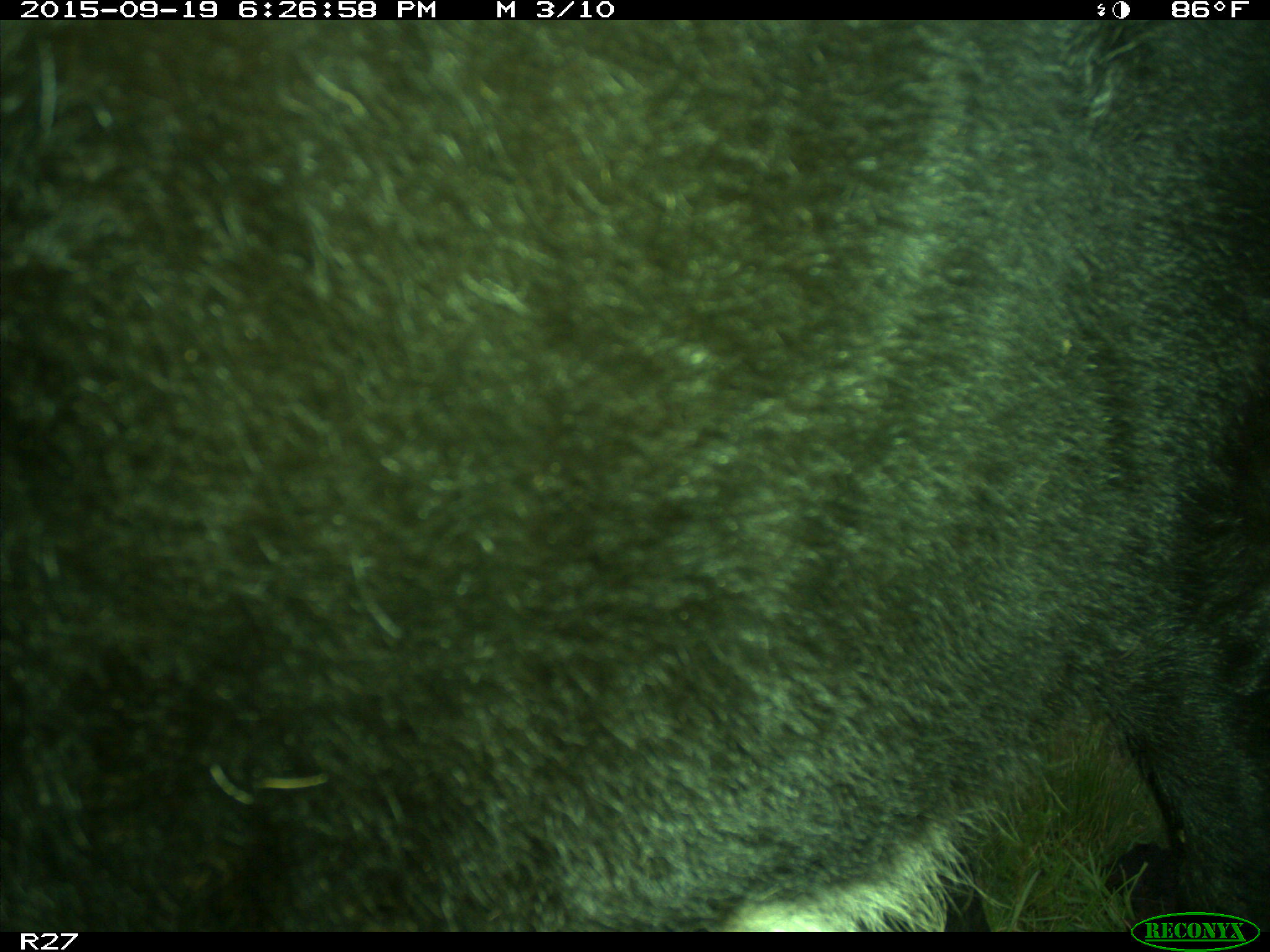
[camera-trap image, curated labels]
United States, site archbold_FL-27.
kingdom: Animalia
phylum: Chordata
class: Mammalia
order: Artiodactyla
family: Bovidae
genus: Bos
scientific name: Bos taurus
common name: domestic cow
Bos taurus (domestic cow).